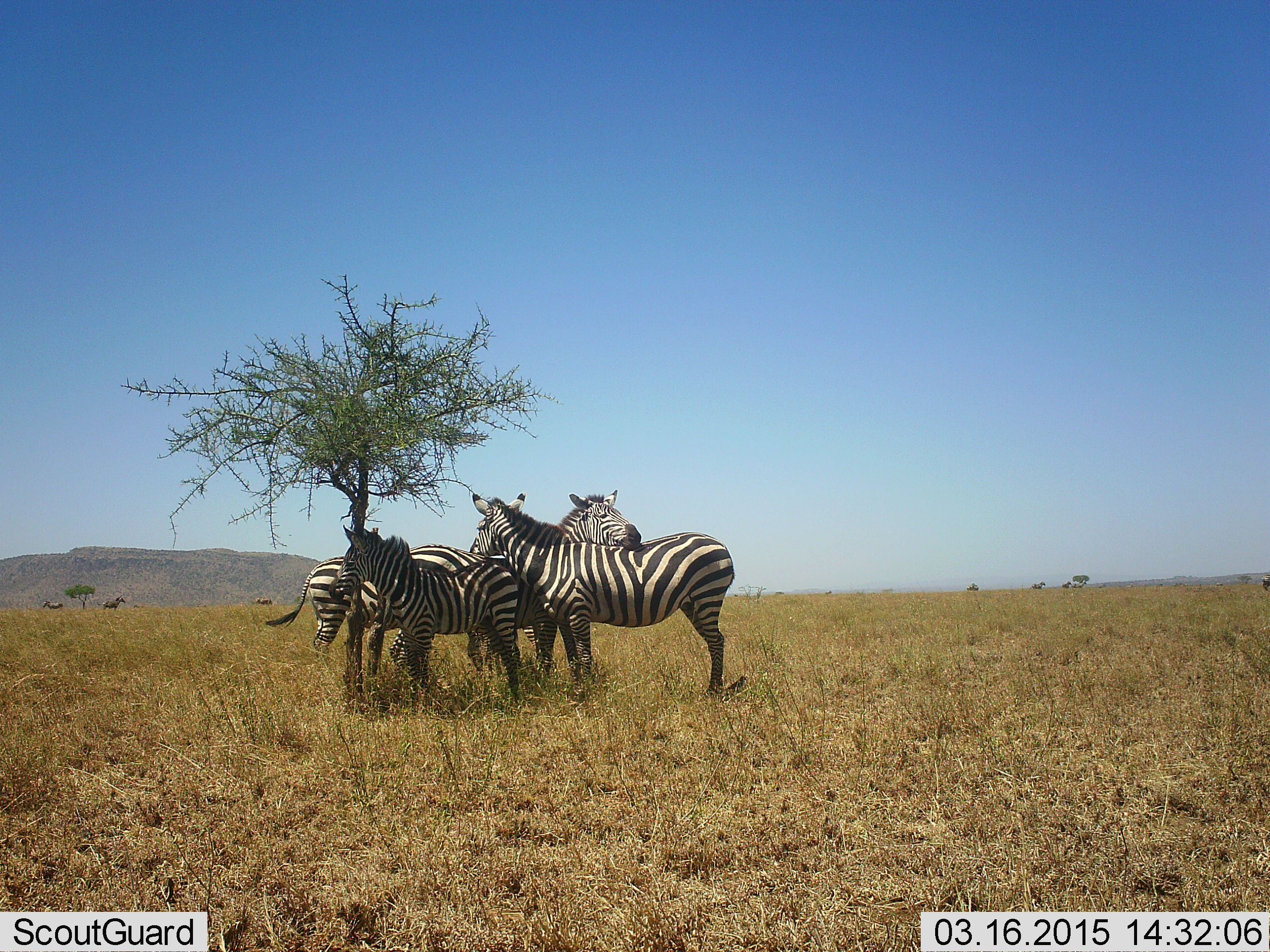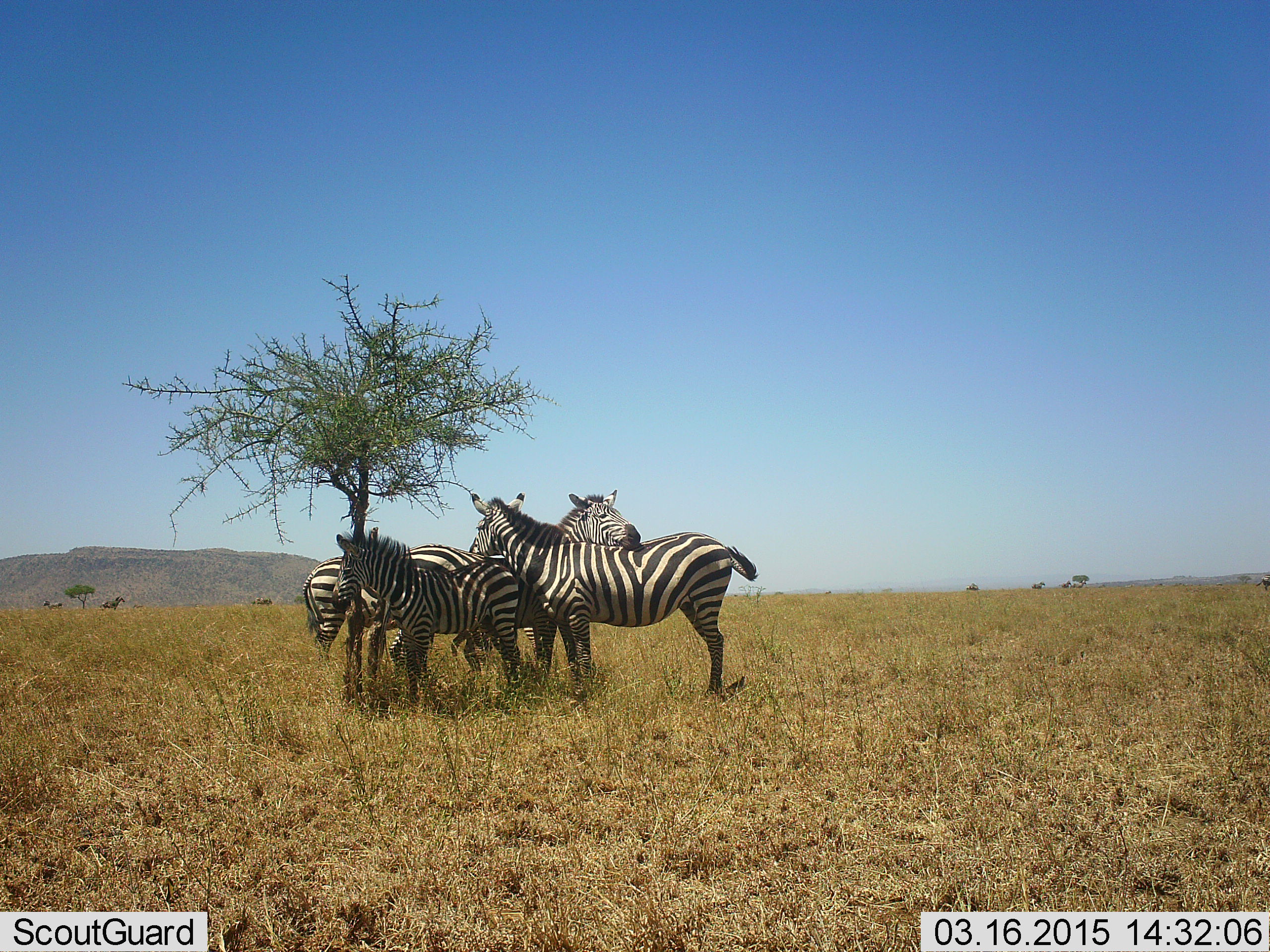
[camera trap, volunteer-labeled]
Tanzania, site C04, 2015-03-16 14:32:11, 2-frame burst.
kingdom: Animalia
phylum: Chordata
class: Mammalia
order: Perissodactyla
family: Equidae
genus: Equus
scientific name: Equus quagga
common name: plains zebra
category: zebra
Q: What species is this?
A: Zebra (plains zebra) (Equus quagga).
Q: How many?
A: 4.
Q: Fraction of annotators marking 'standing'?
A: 50%.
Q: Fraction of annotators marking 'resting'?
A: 17%.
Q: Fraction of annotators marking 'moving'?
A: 0%.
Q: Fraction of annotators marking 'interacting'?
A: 67%.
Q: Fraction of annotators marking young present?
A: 8%.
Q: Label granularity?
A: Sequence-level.